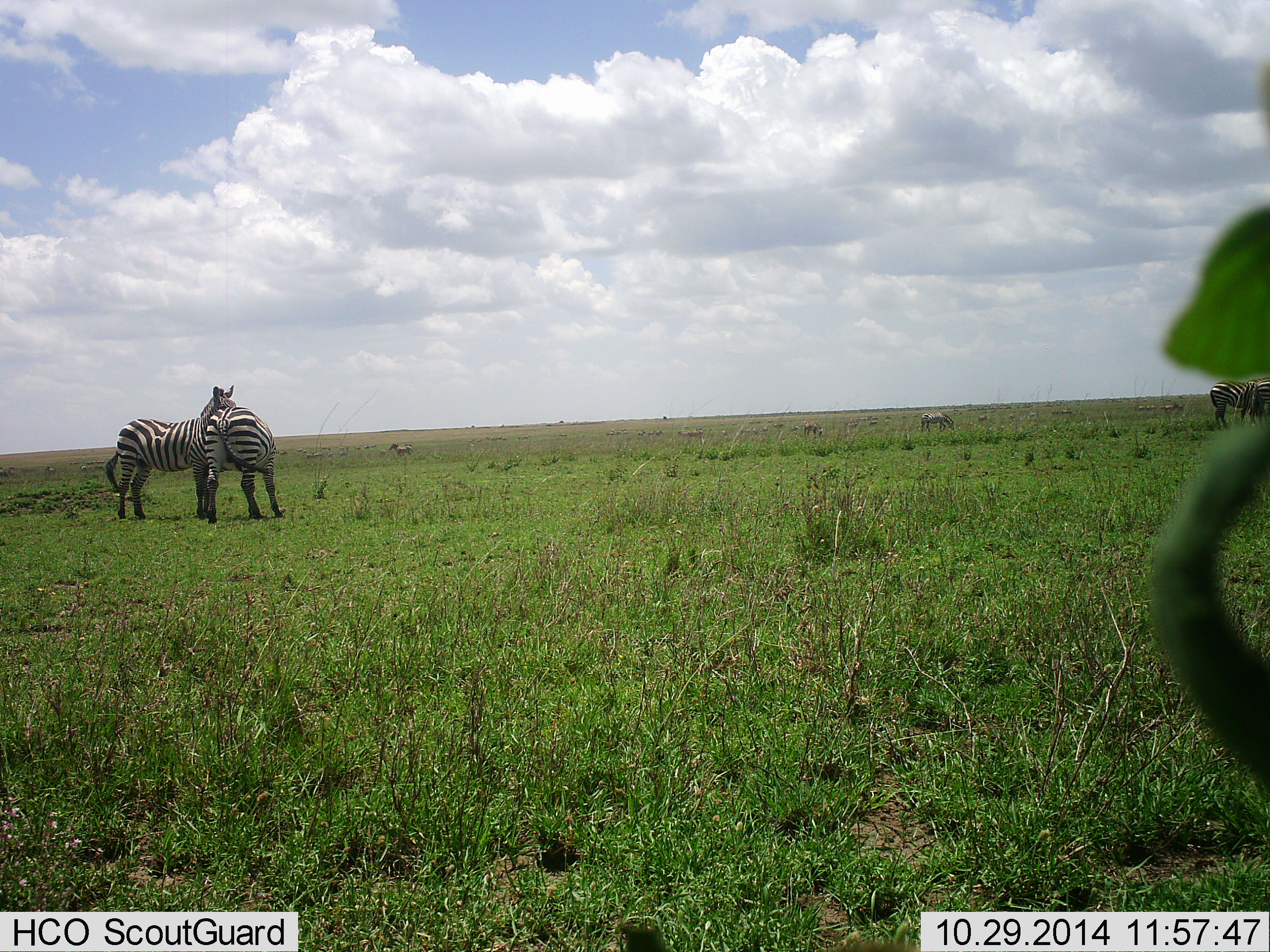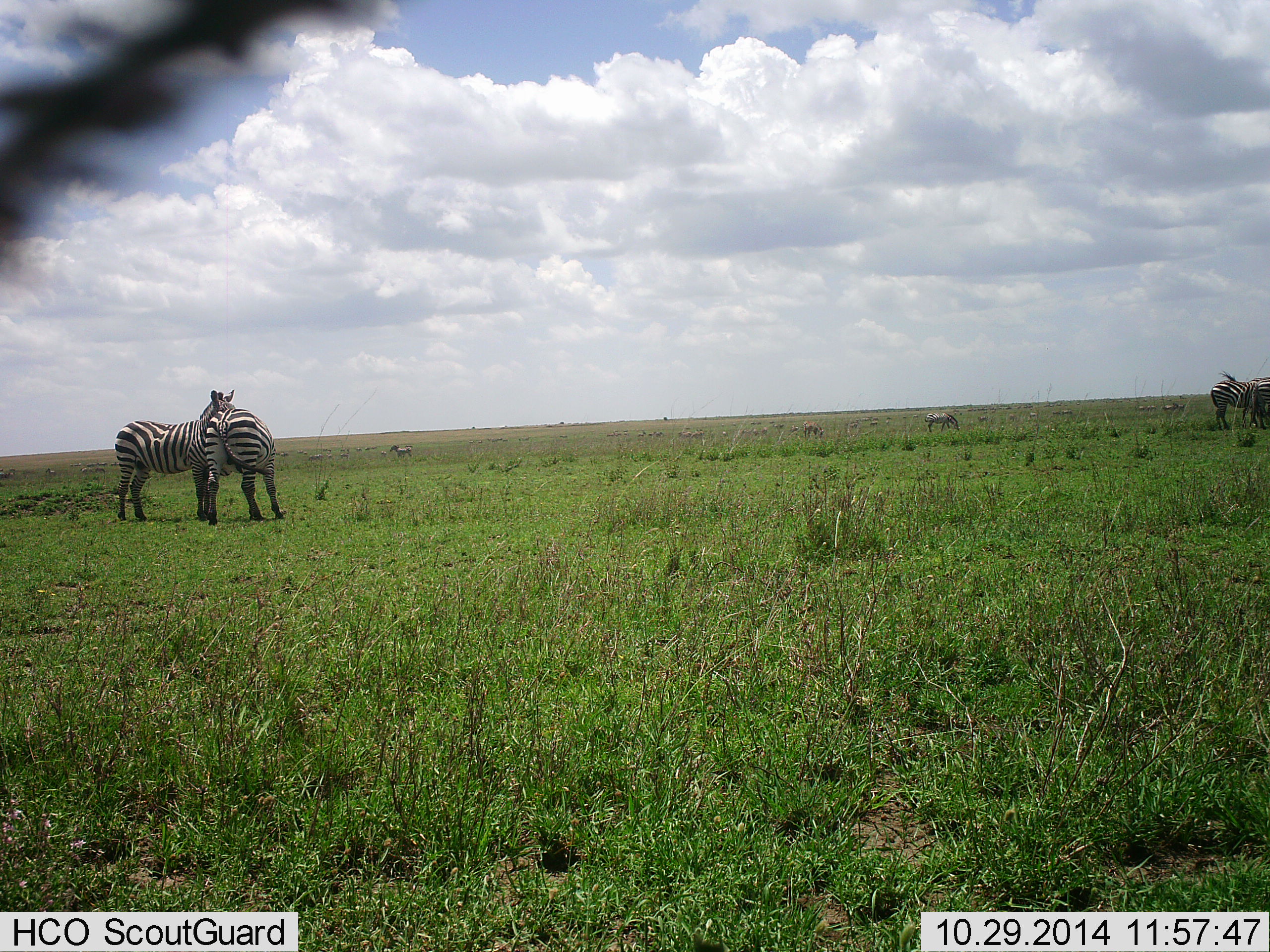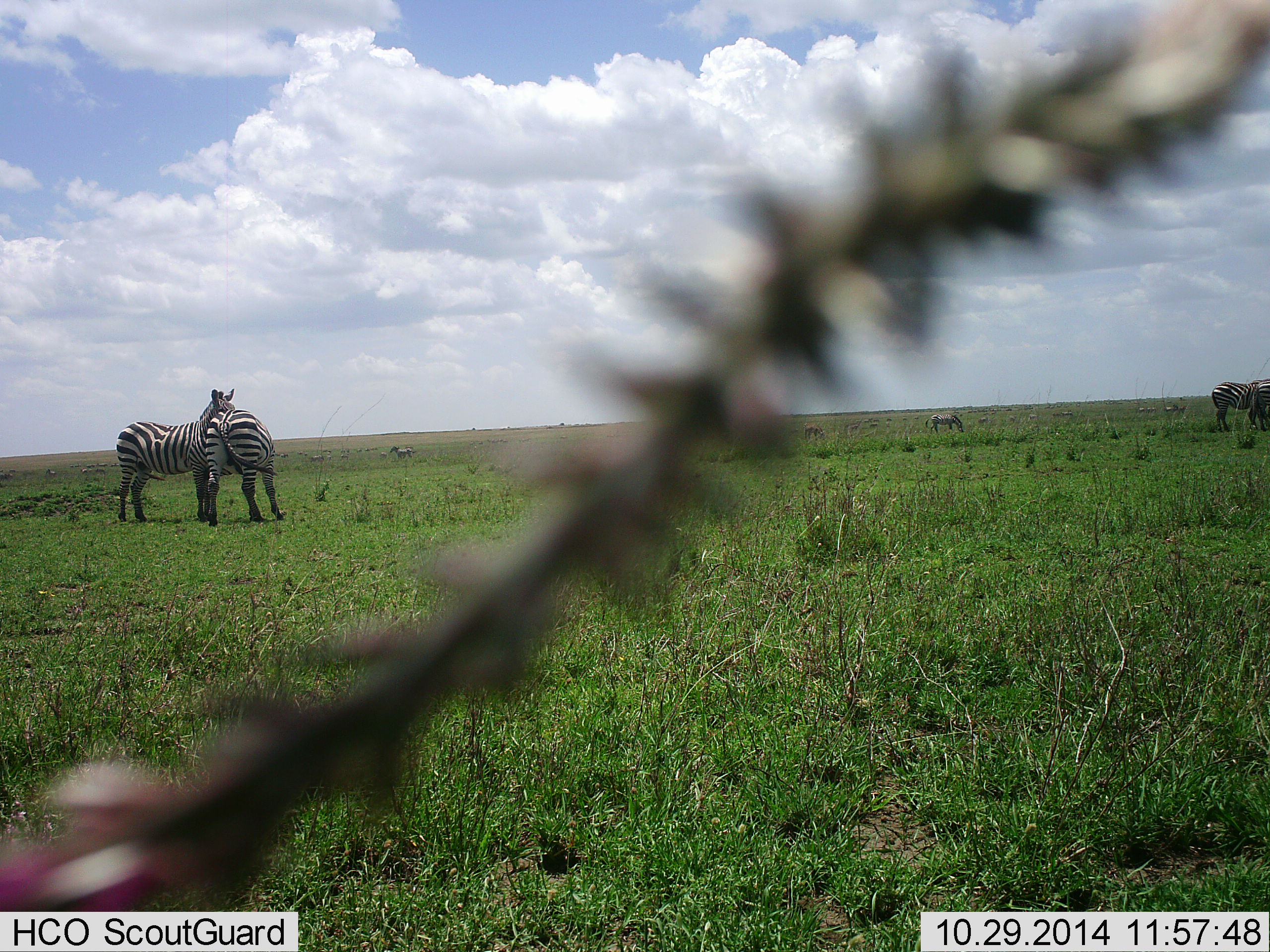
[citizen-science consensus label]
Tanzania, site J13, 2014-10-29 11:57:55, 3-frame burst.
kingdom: Animalia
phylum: Chordata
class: Mammalia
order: Perissodactyla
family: Equidae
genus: Equus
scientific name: Equus quagga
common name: plains zebra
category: zebra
Zebra (plains zebra) (Equus quagga), count 4. Behavior (volunteer vote fractions): standing 70%, resting 0%, moving 30%, interacting 60%. Young present (vote fraction): 0%. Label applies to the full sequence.